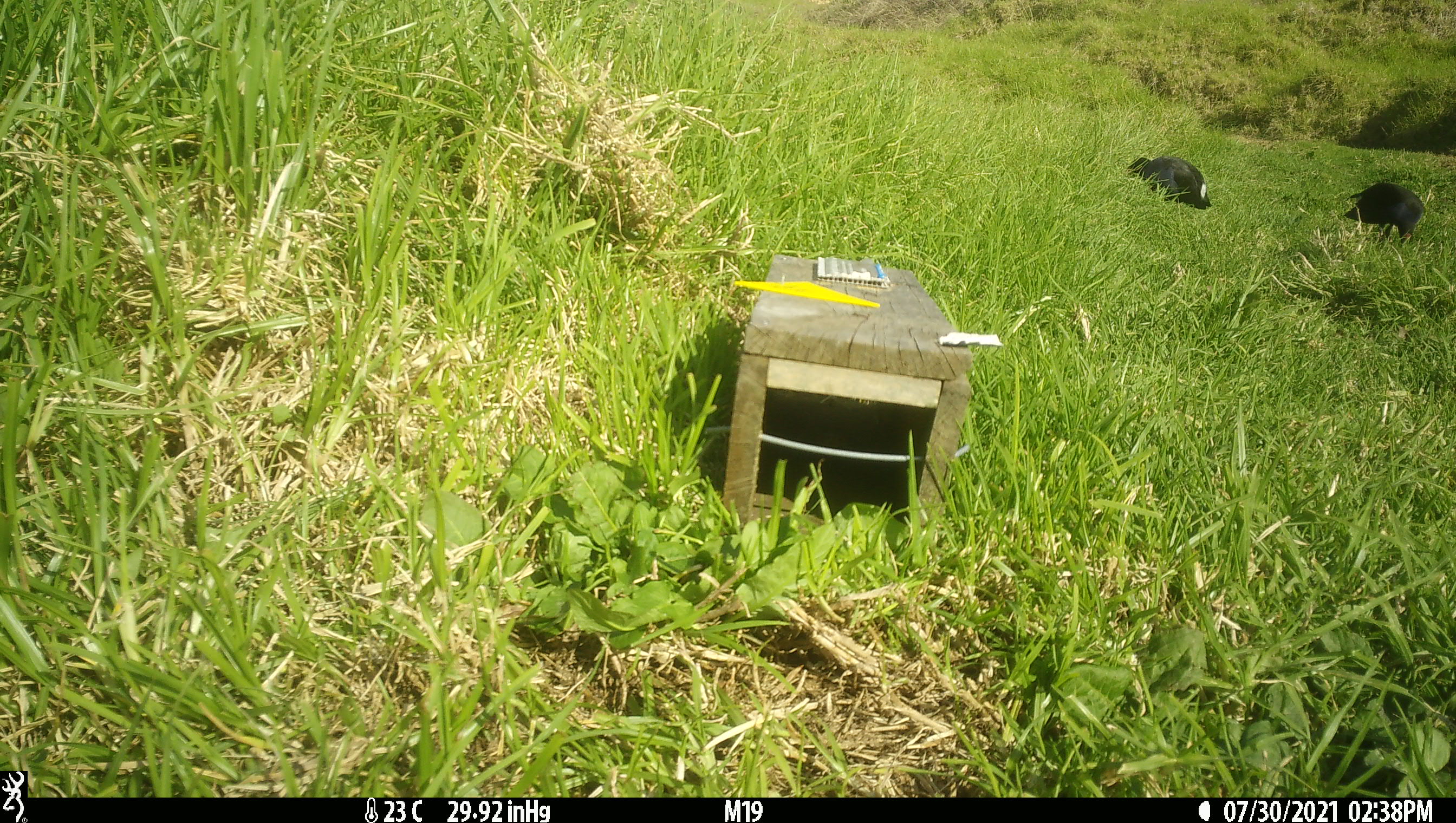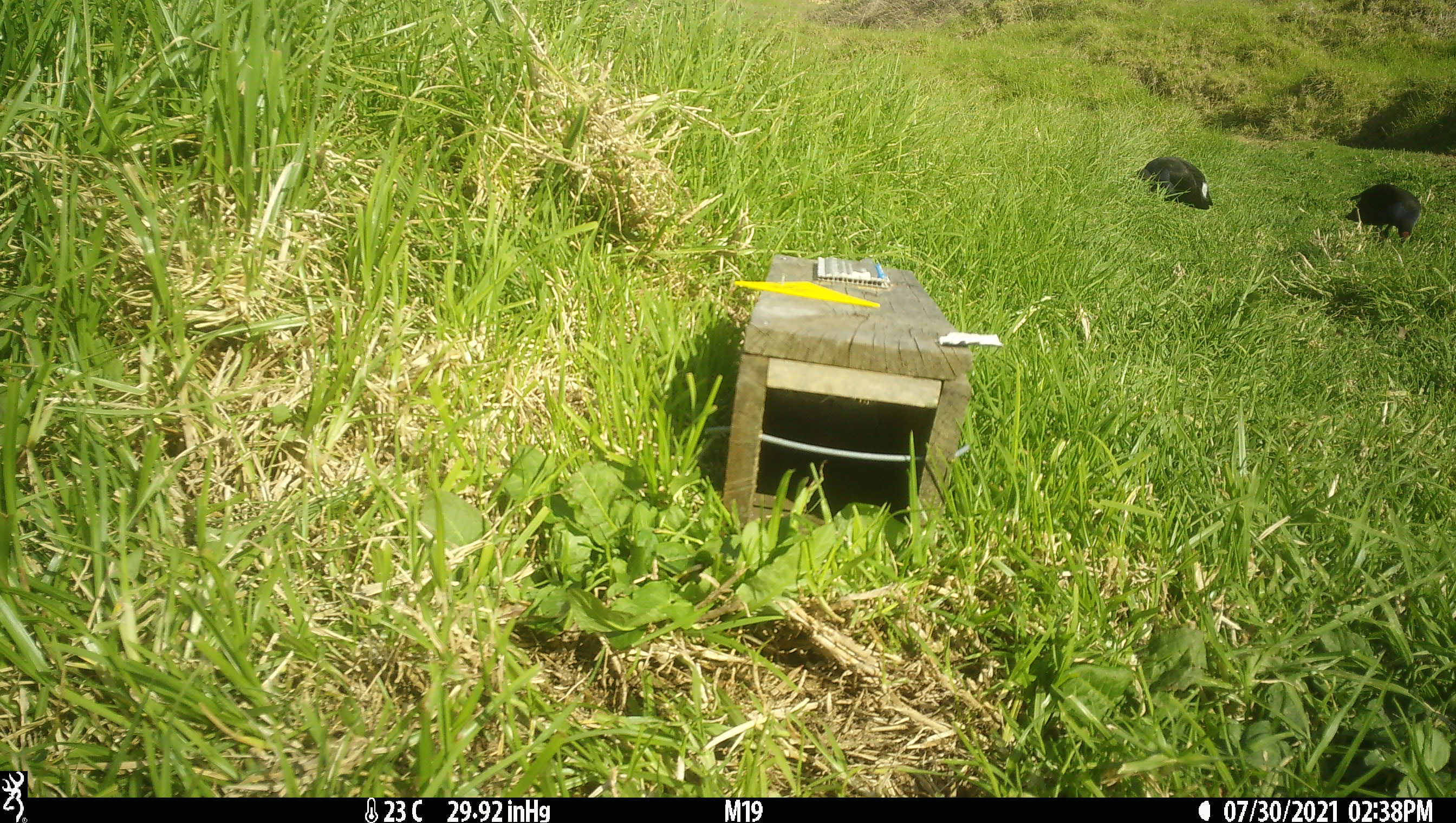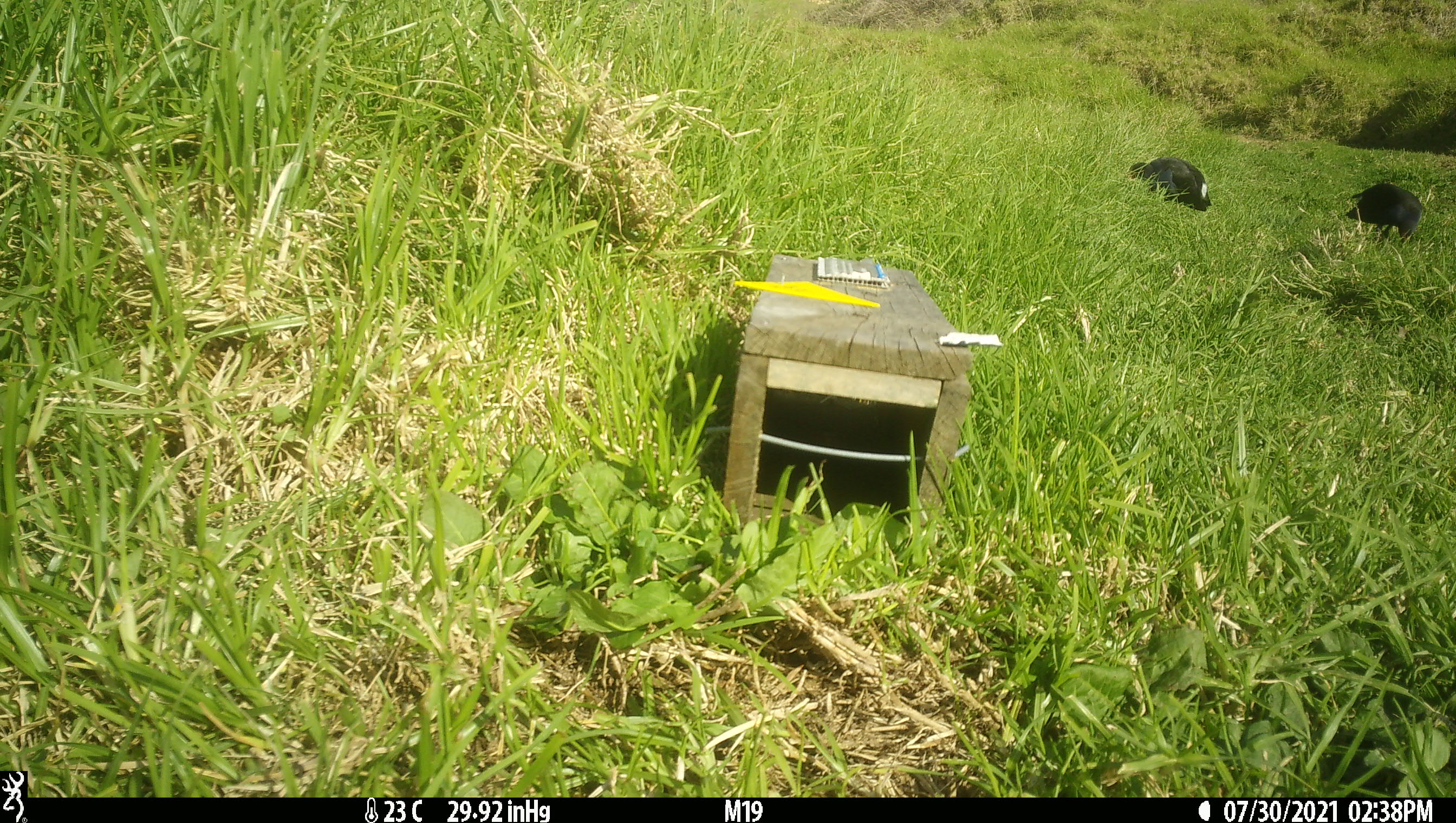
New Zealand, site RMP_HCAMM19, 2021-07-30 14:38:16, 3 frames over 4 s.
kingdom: Animalia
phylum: Chordata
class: Aves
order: Gruiformes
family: Rallidae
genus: Porphyrio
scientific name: Porphyrio melanotus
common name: australasian swamphen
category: pukeko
Pukeko (australasian swamphen) (Porphyrio melanotus).